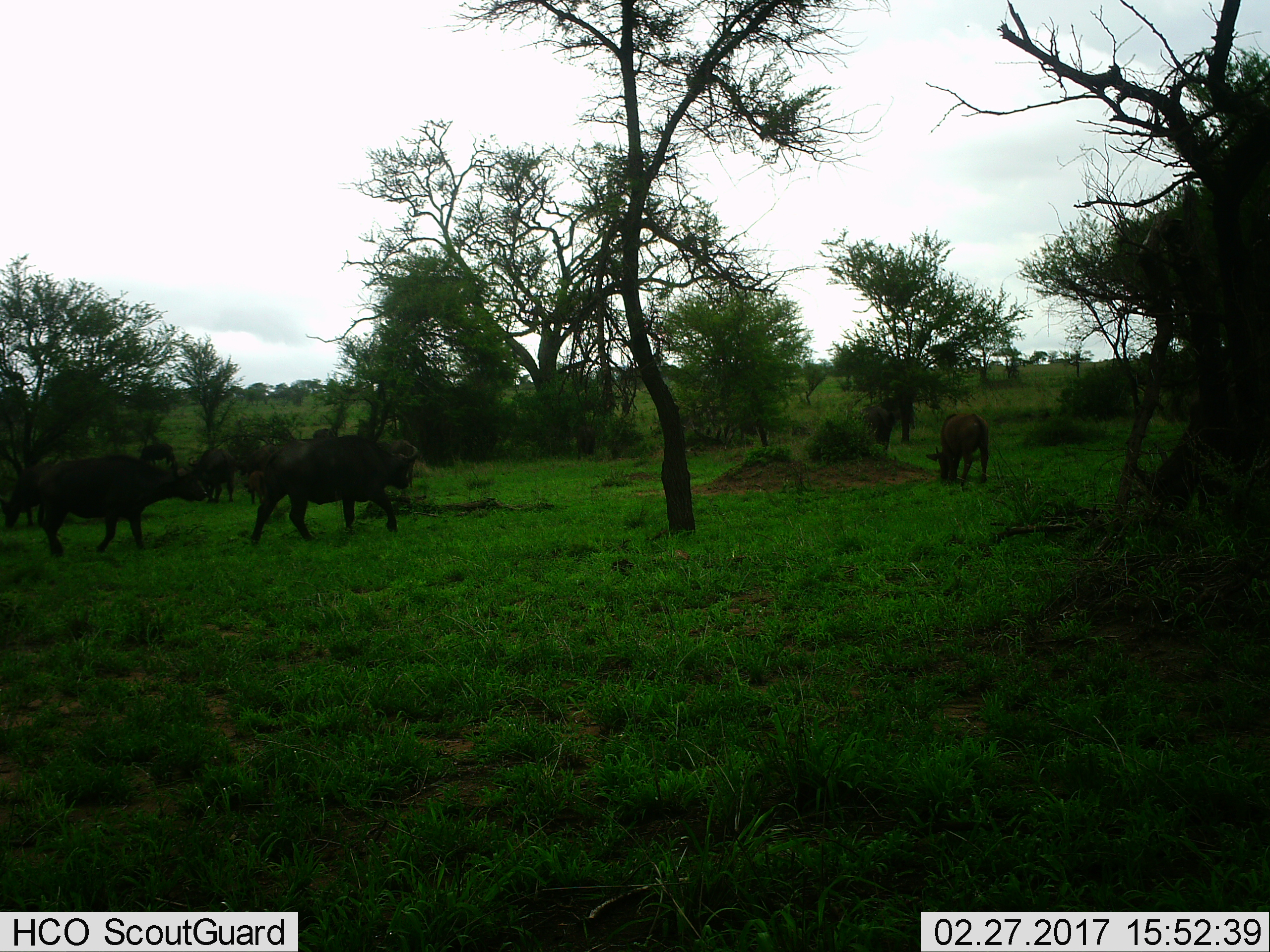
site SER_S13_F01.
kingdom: Animalia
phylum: Chordata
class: Mammalia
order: Artiodactyla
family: Bovidae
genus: Syncerus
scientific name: Syncerus caffer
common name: african buffalo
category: buffalo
Buffalo (african buffalo) (Syncerus caffer), count 6. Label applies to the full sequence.